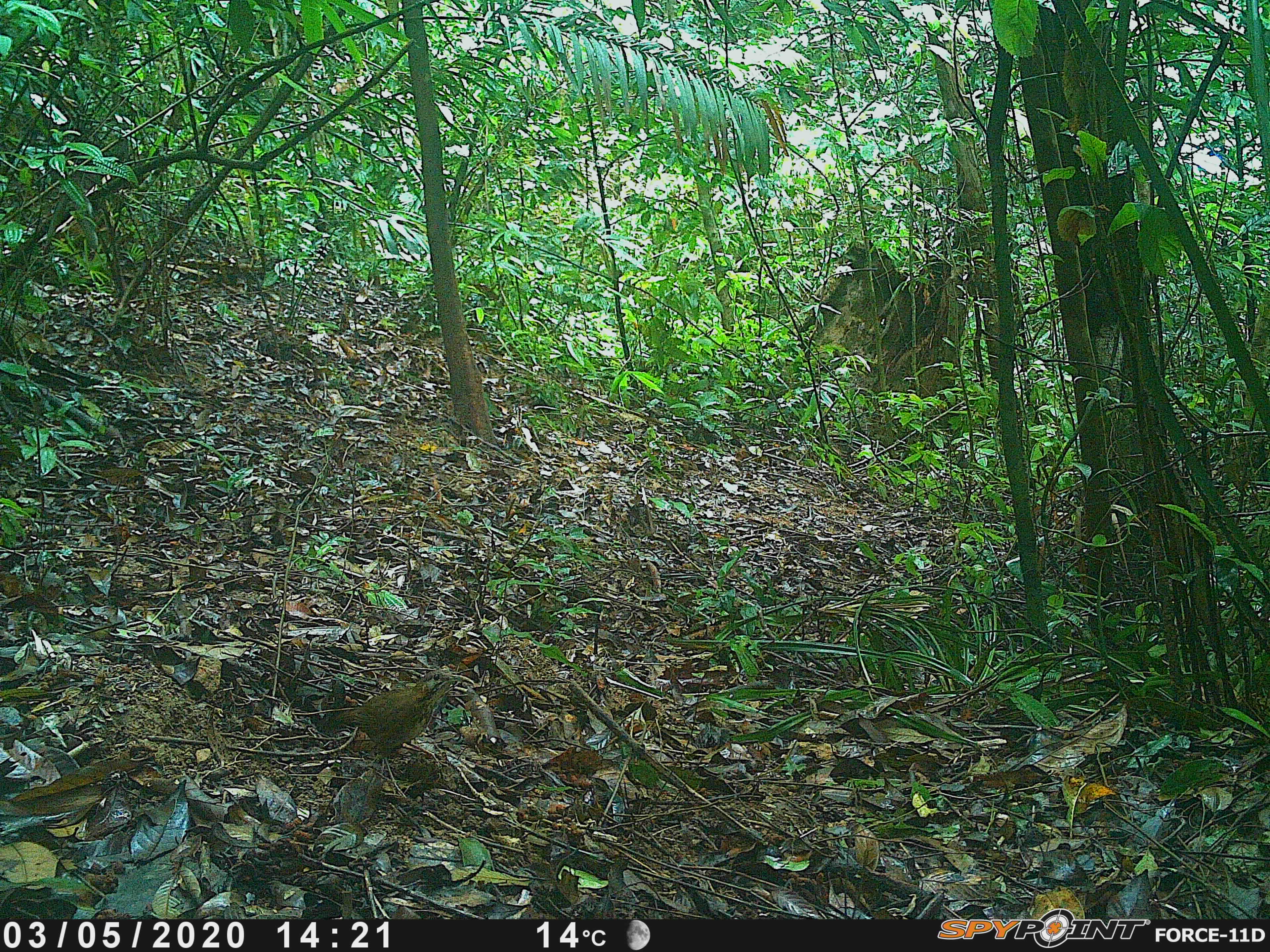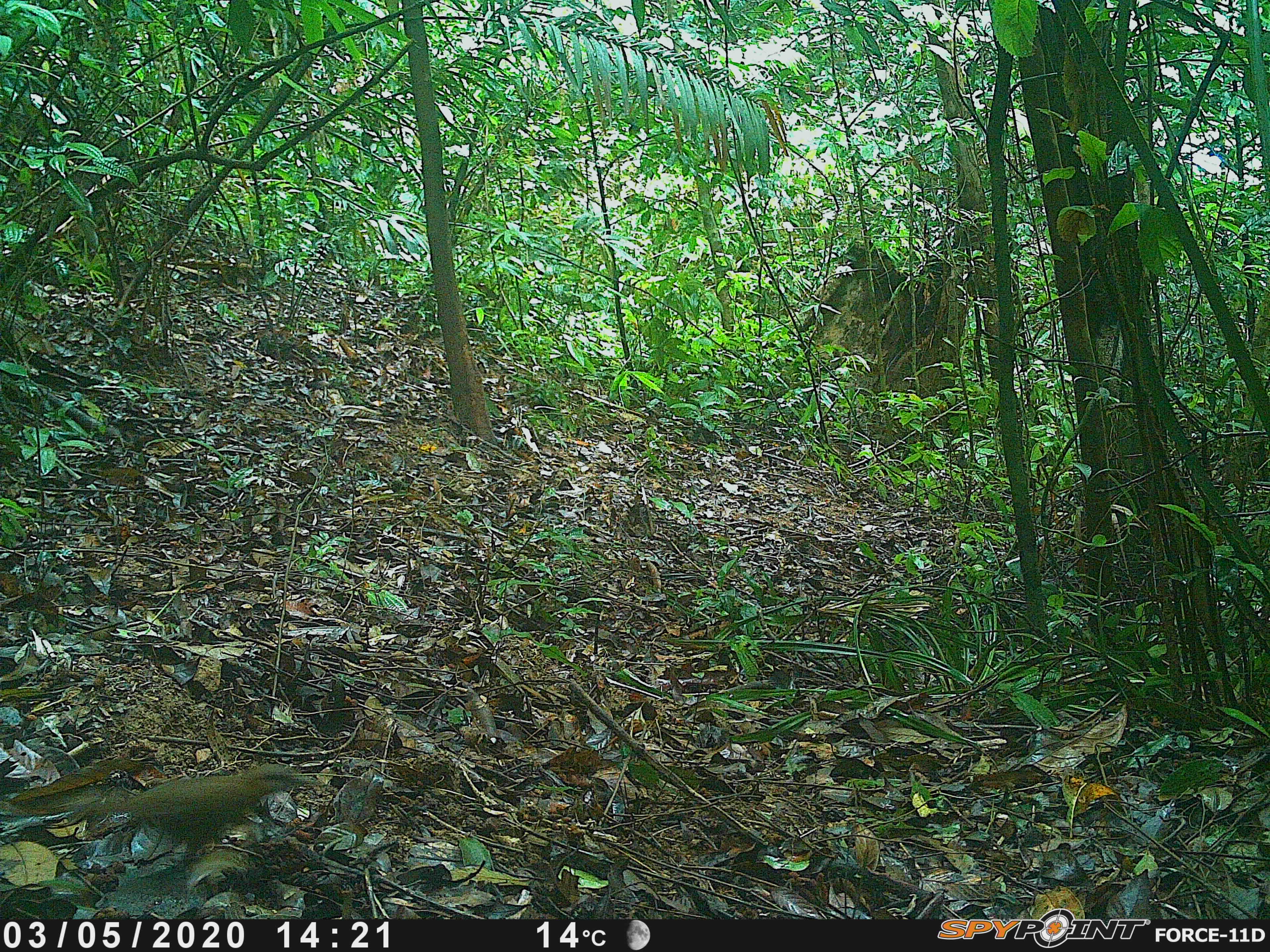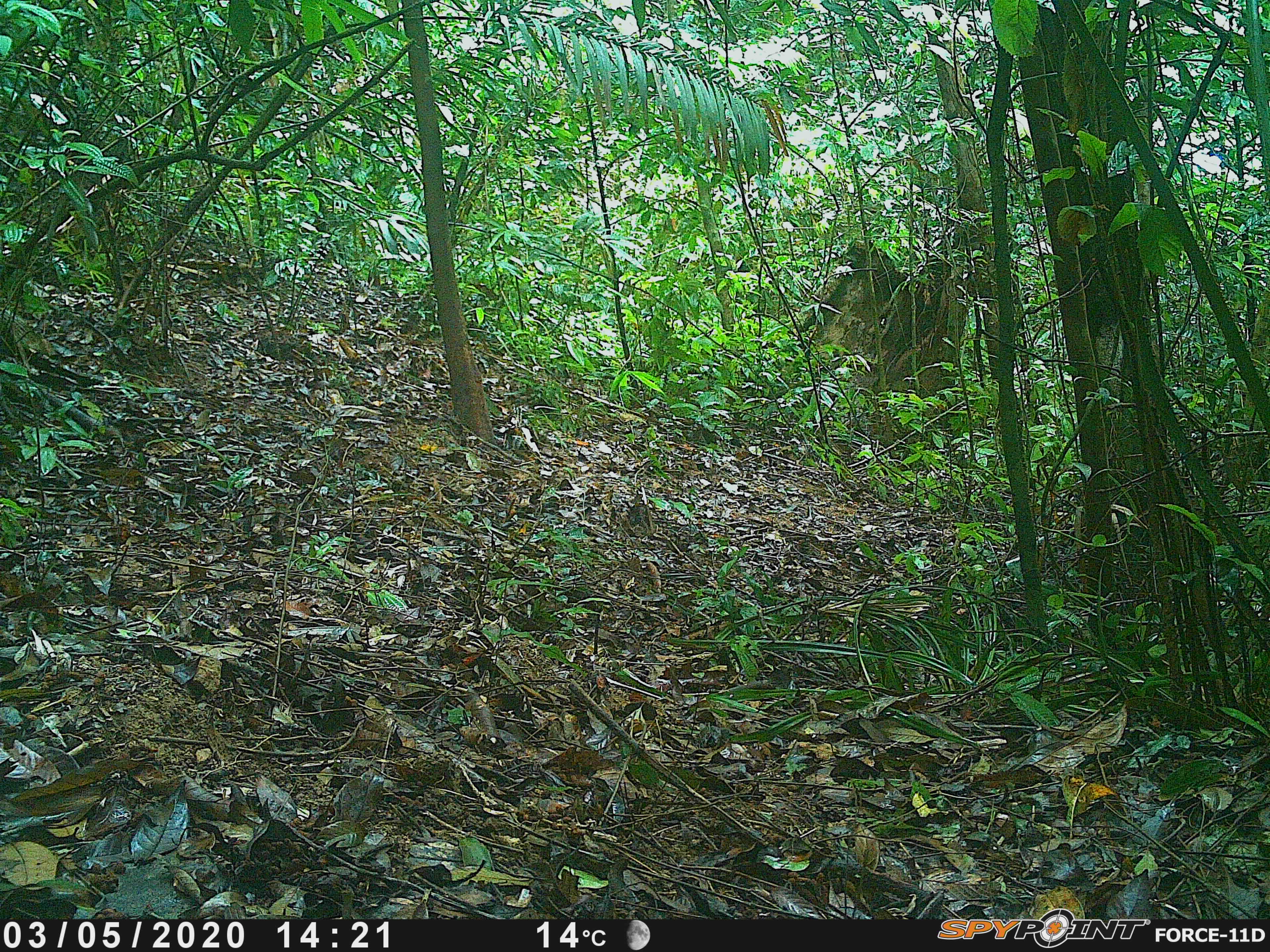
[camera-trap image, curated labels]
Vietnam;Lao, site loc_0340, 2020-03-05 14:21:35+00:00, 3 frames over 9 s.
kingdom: Animalia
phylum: Chordata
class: Aves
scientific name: Aves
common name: bird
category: unidentified bird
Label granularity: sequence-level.